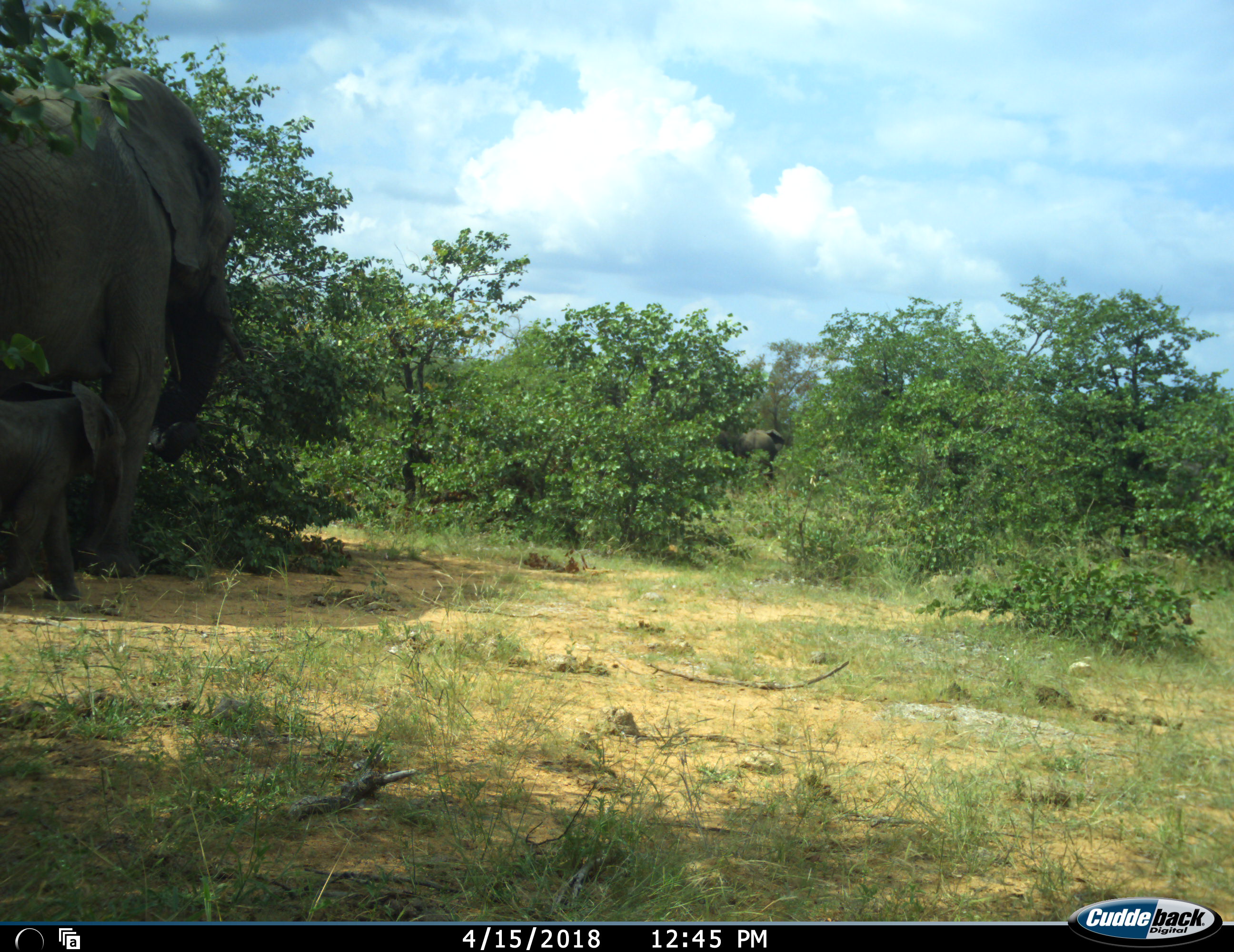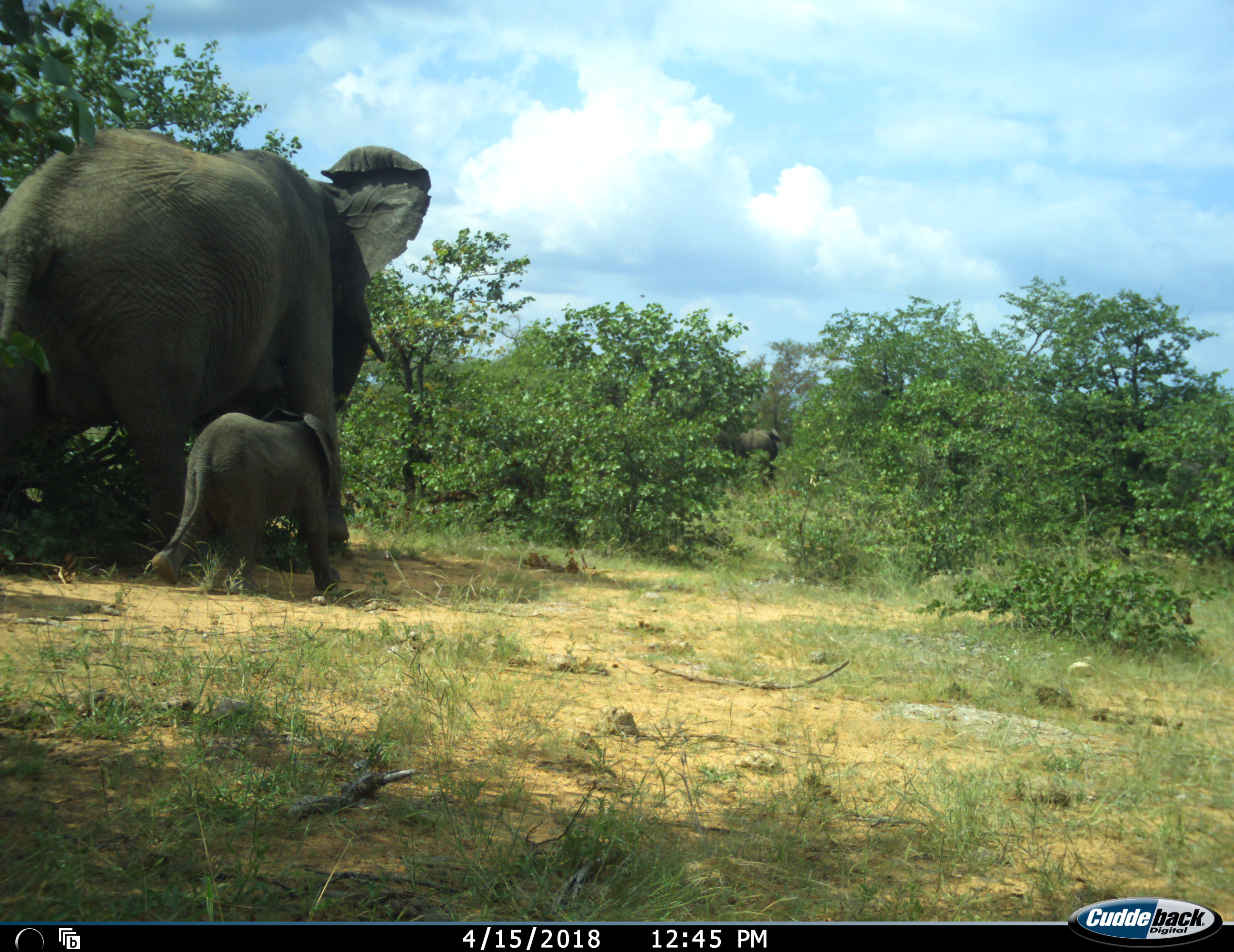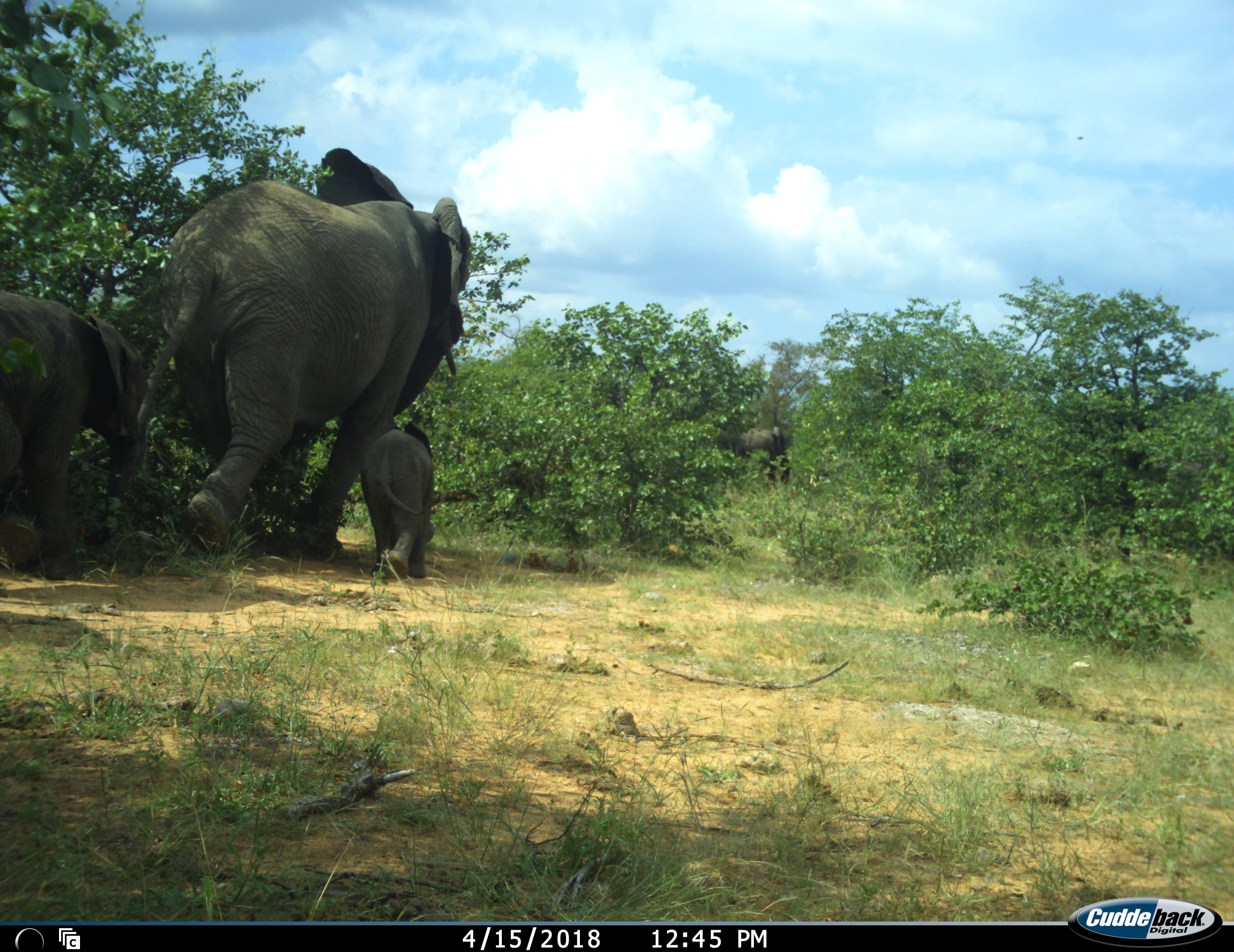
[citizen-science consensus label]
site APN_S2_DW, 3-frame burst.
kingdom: Animalia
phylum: Chordata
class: Mammalia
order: Proboscidea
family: Elephantidae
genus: Loxodonta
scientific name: Loxodonta africana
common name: african bush elephant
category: elephant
Elephant (african bush elephant) (Loxodonta africana), count 4. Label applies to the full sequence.